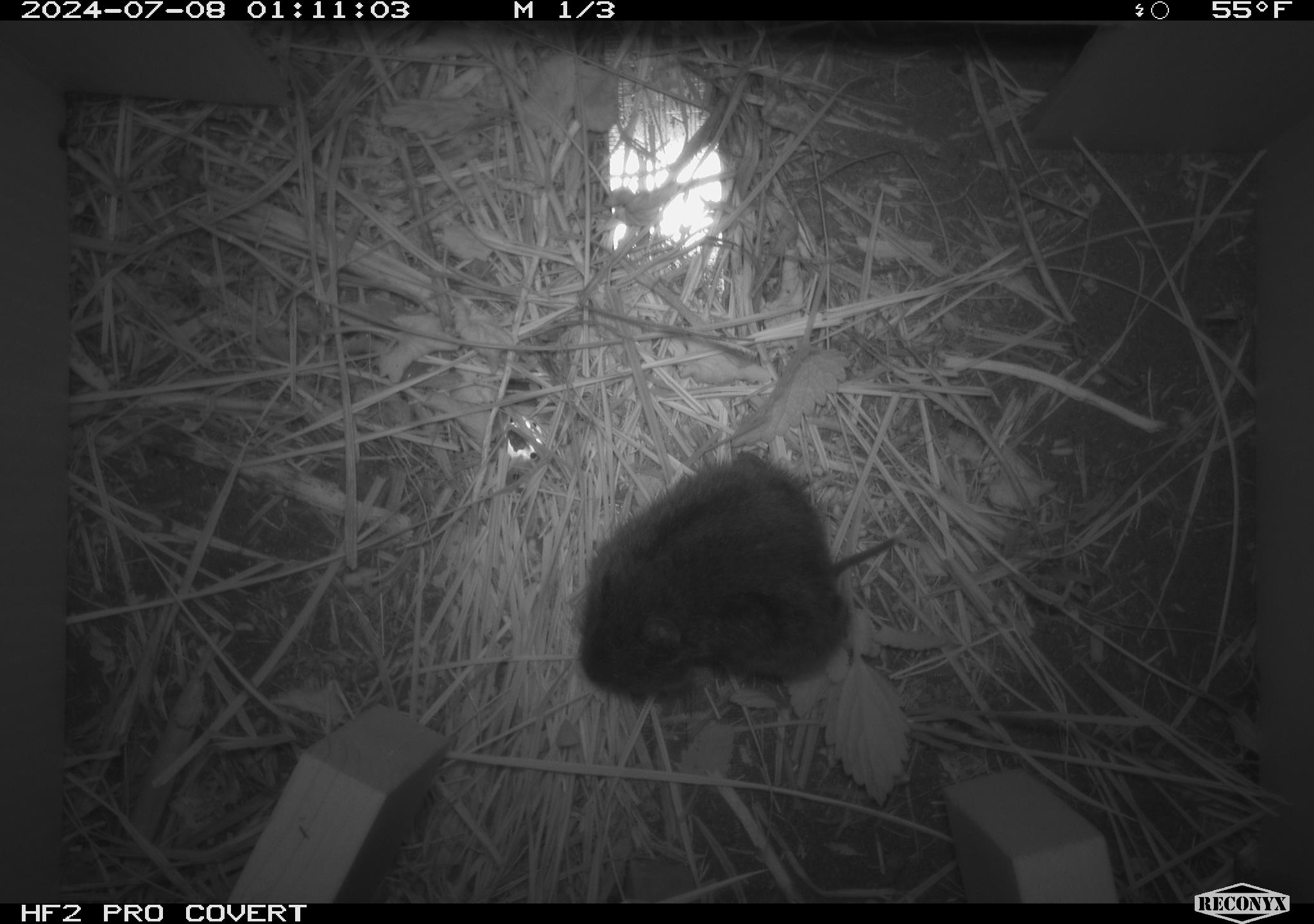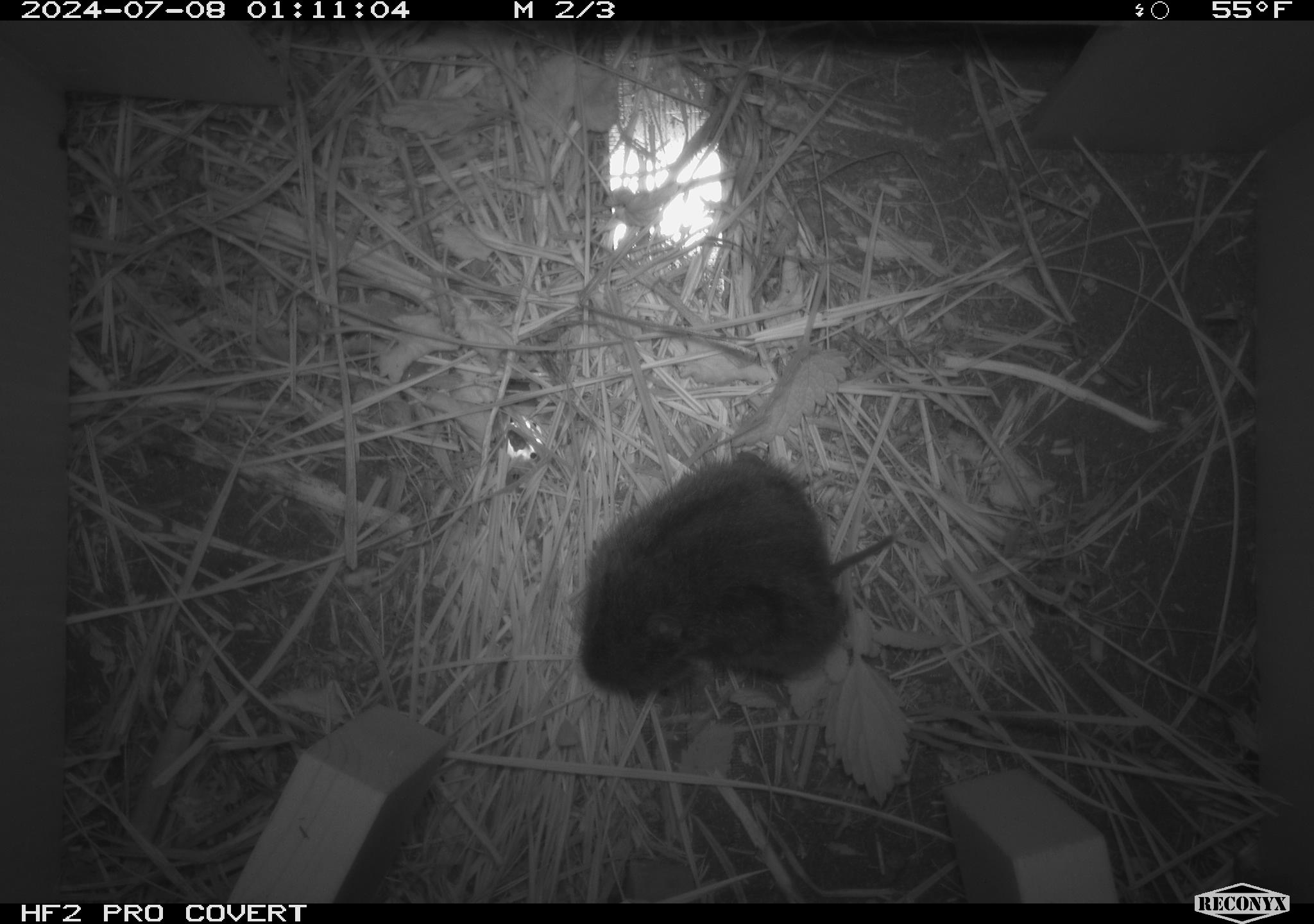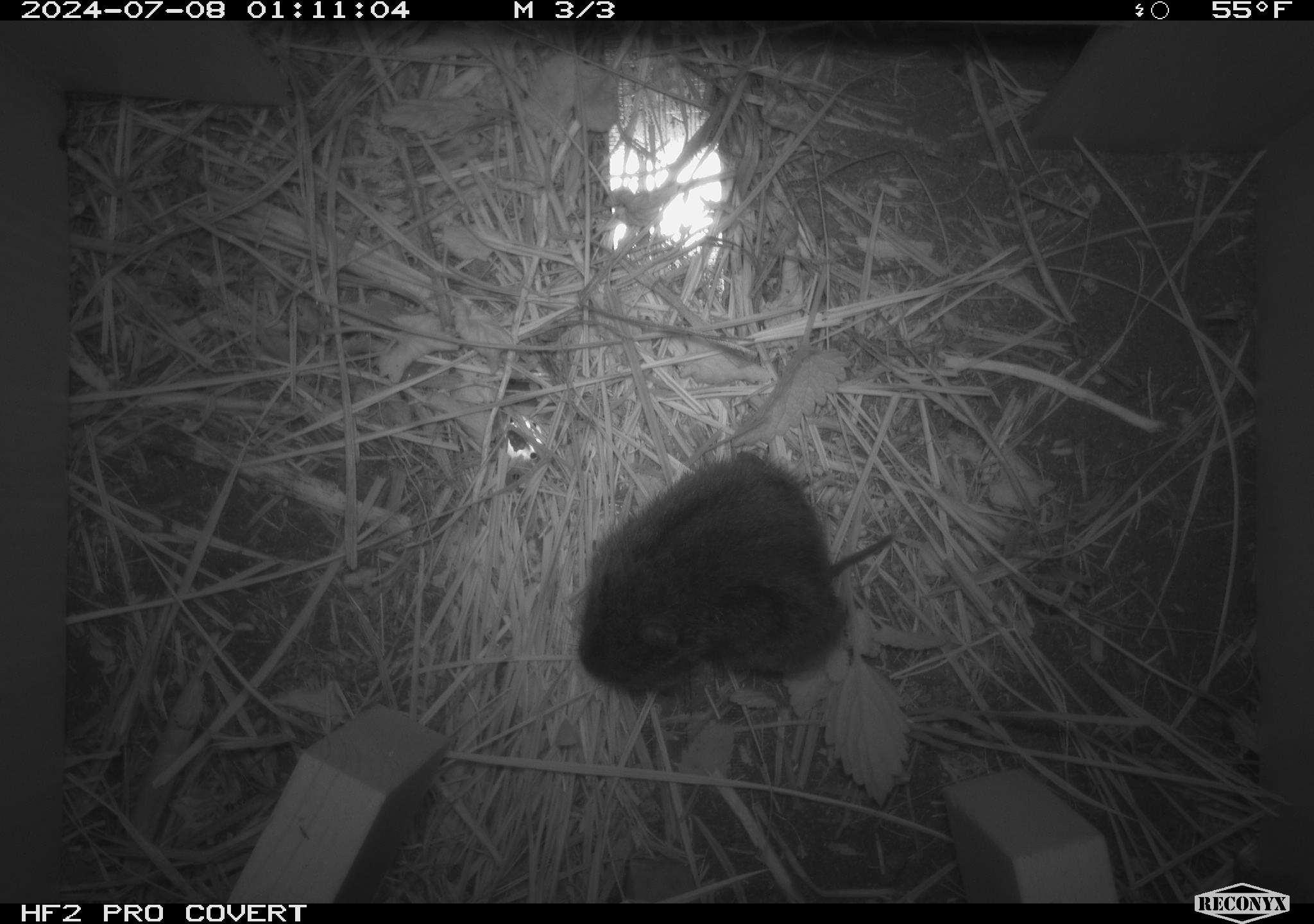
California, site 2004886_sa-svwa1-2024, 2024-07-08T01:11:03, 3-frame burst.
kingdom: Animalia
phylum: Chordata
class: Mammalia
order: Rodentia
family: Cricetidae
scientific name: Arvicolinae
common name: voles, lemmings, and muskrats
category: arvicolinae subfamily